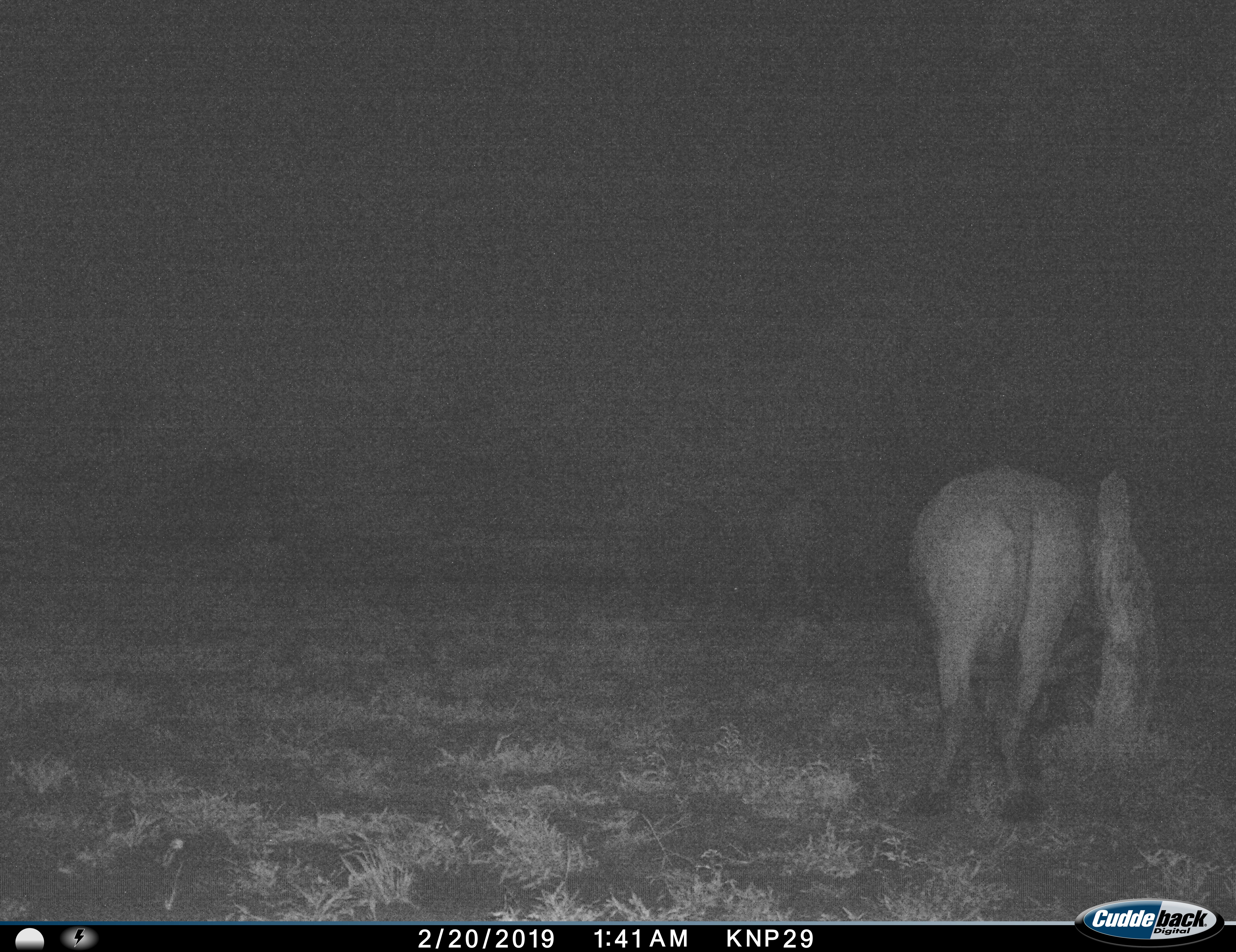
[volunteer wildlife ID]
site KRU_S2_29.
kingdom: Animalia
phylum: Chordata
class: Mammalia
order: Artiodactyla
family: Bovidae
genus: Syncerus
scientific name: Syncerus caffer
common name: african buffalo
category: buffalo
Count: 1.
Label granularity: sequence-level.